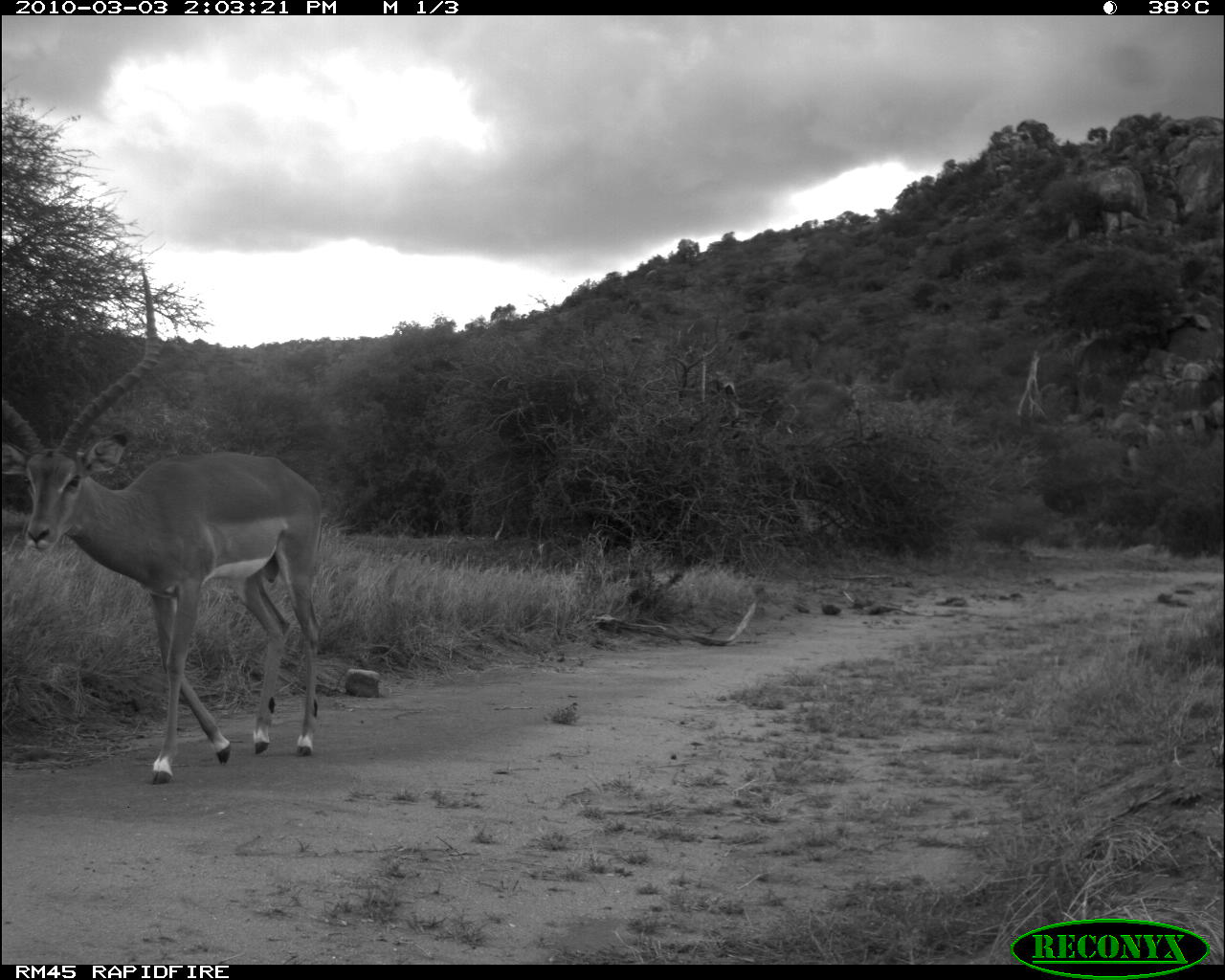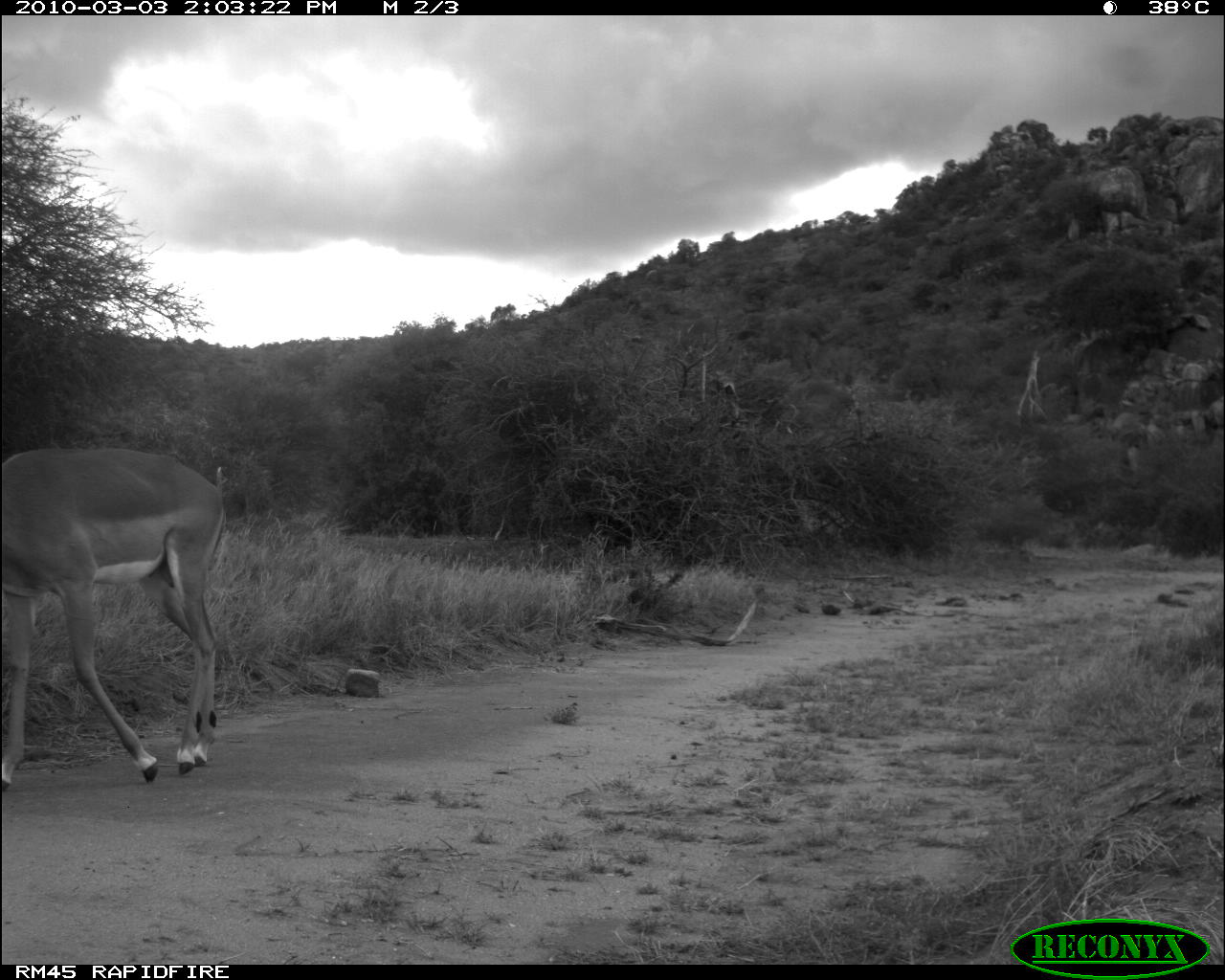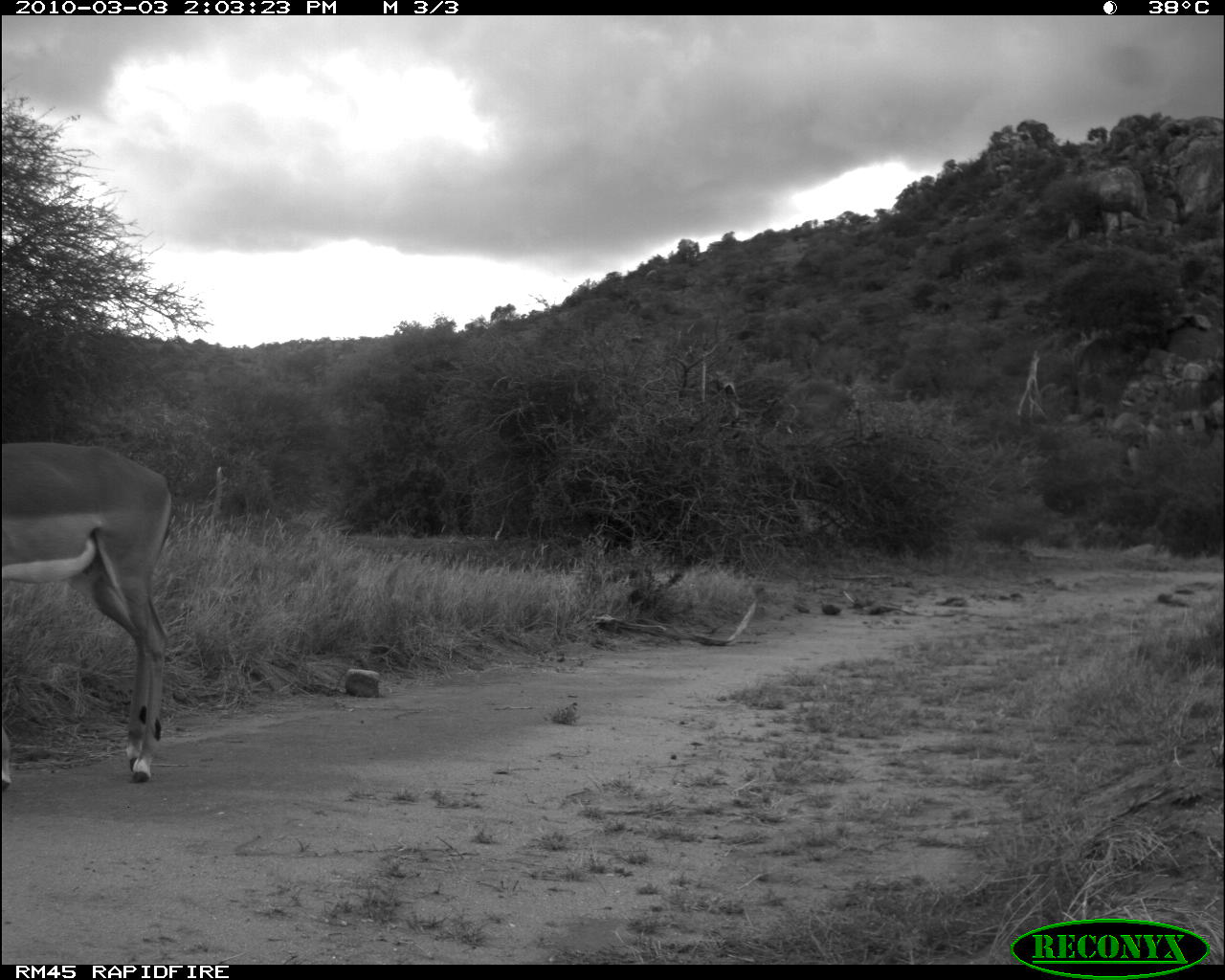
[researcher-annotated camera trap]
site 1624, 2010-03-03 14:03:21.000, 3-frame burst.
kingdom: Animalia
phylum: Chordata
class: Mammalia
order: Artiodactyla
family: Bovidae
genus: Aepyceros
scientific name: Aepyceros melampus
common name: impala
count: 1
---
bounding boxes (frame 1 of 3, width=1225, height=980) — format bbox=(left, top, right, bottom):
aepyceros melampus: bbox=(0, 267, 326, 785)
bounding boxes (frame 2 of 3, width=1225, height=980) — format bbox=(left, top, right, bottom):
aepyceros melampus: bbox=(0, 441, 228, 807)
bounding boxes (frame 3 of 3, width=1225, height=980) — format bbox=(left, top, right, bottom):
aepyceros melampus: bbox=(0, 438, 178, 796)